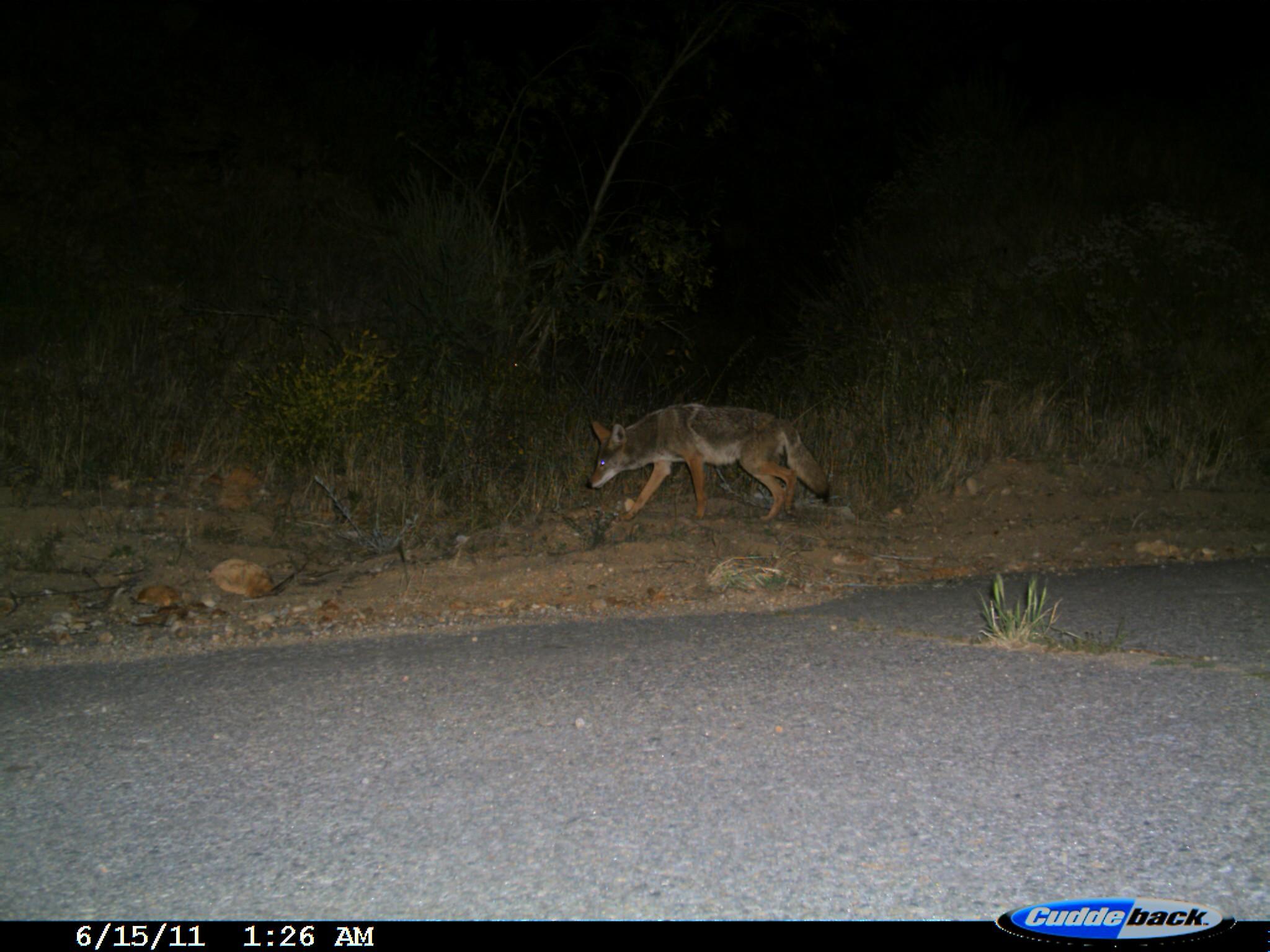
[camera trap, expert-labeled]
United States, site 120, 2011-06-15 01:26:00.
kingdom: Animalia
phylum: Chordata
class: Mammalia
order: Carnivora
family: Canidae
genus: Canis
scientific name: Canis latrans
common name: coyote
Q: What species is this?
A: Coyote (Canis latrans).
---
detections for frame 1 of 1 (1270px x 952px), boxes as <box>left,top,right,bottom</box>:
coyote: <box>562,389,833,535</box>